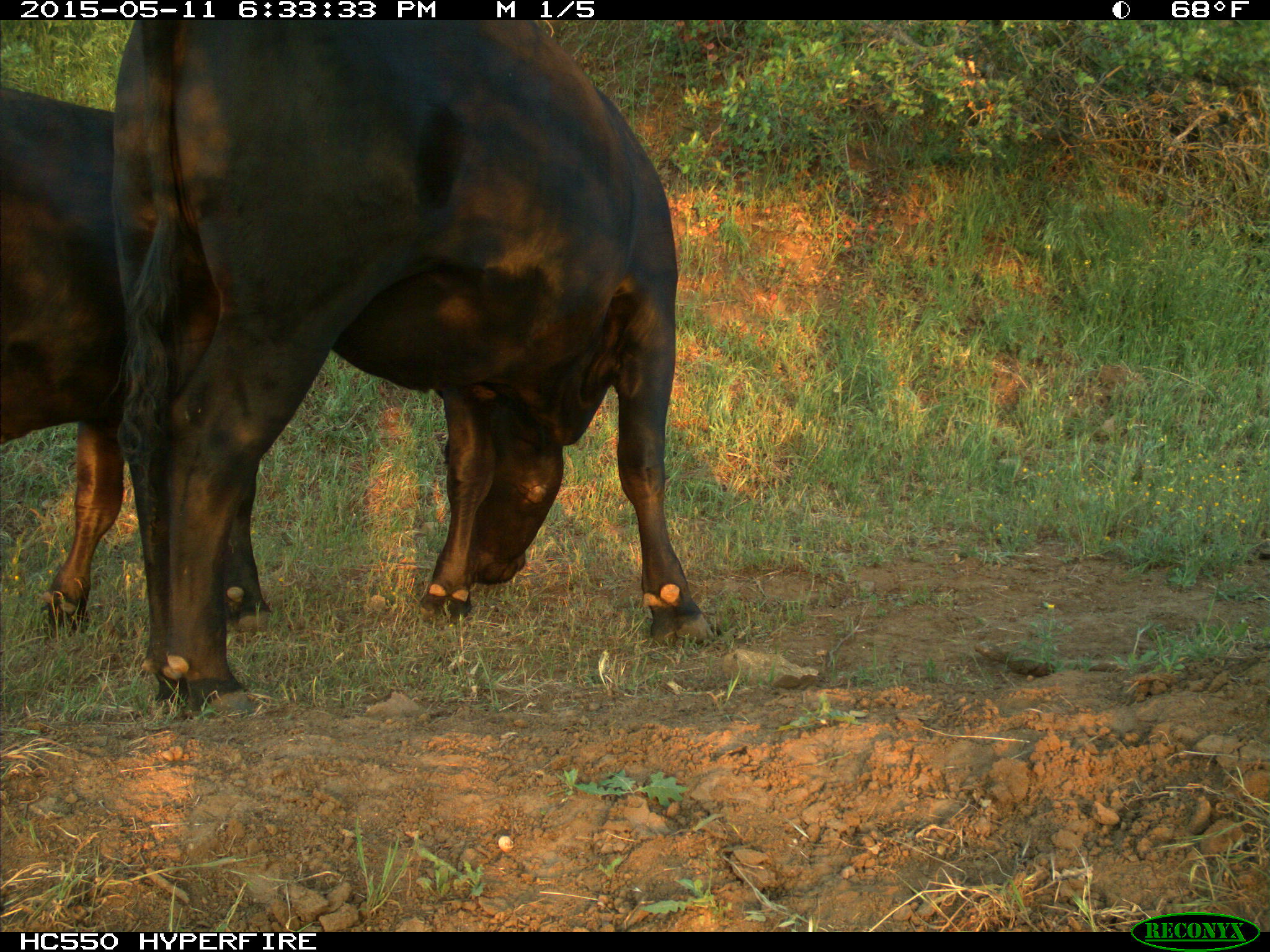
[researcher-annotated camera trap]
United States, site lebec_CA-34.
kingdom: Animalia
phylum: Chordata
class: Mammalia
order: Artiodactyla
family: Bovidae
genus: Bos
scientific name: Bos taurus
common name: domestic cow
Bos taurus (domestic cow).